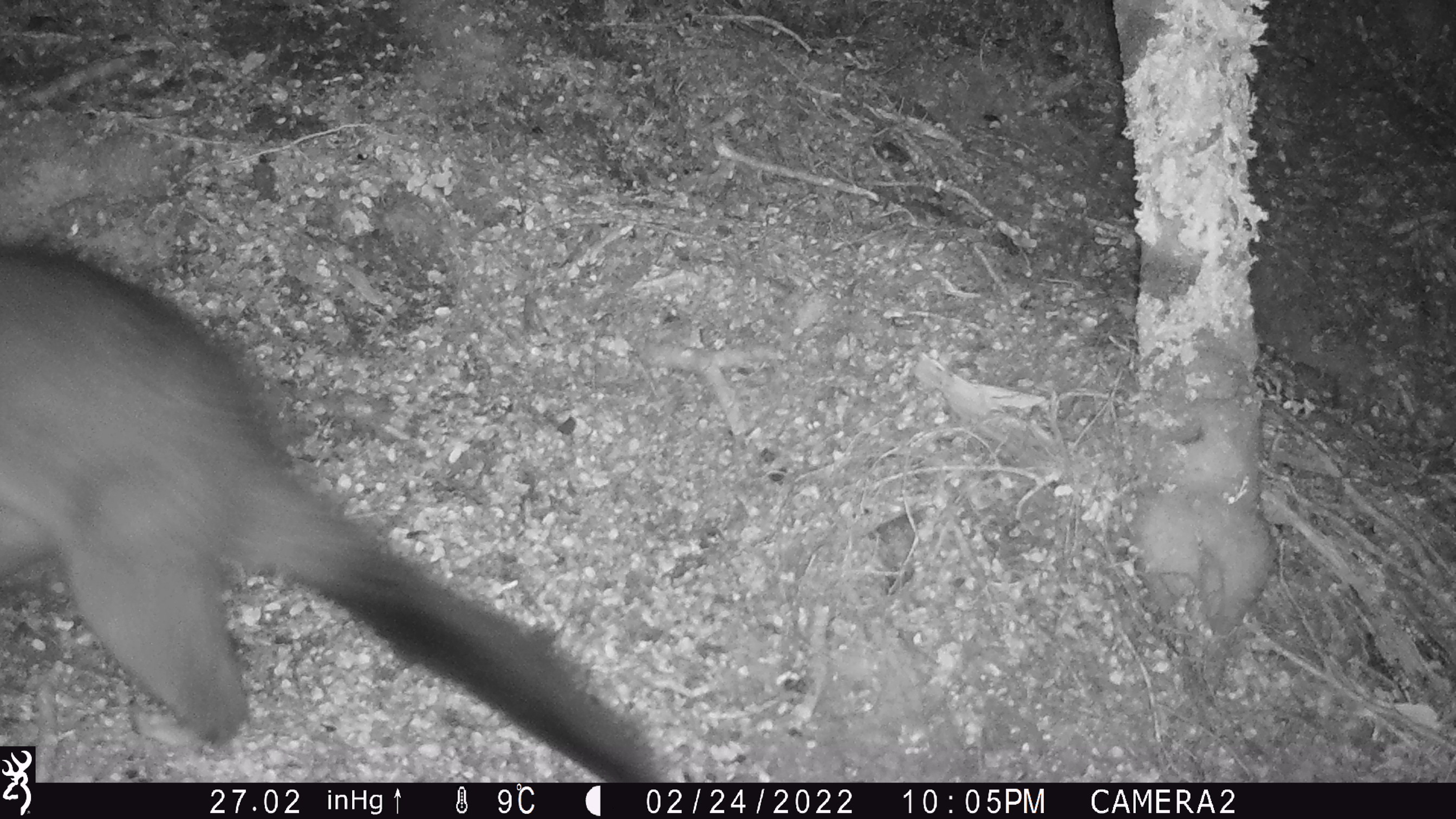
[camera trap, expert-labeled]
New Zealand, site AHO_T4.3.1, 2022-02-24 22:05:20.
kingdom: Animalia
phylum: Chordata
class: Mammalia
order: Diprotodontia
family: Phalangeridae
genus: Trichosurus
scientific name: Trichosurus vulpecula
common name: common brushtail possum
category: possum